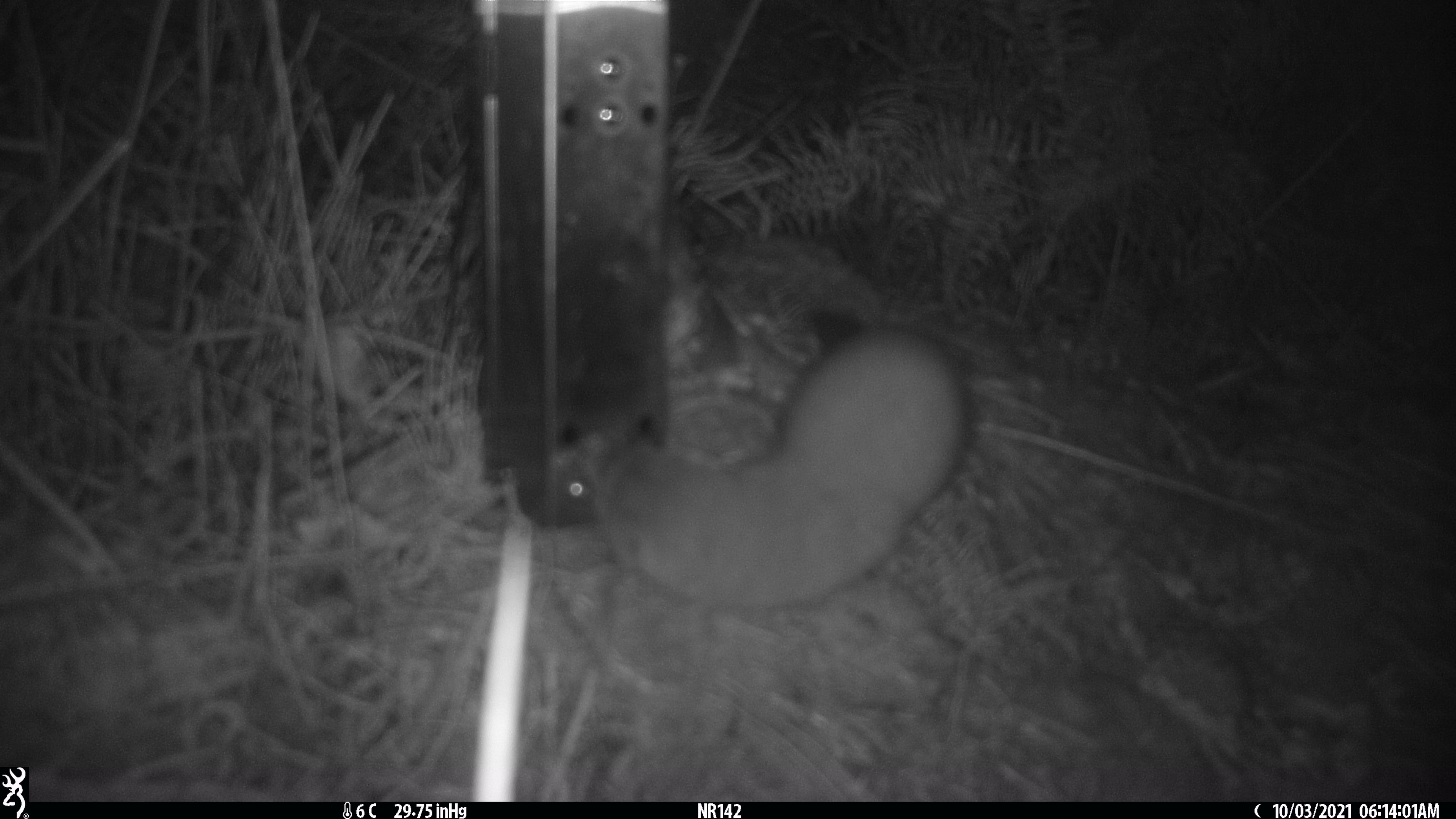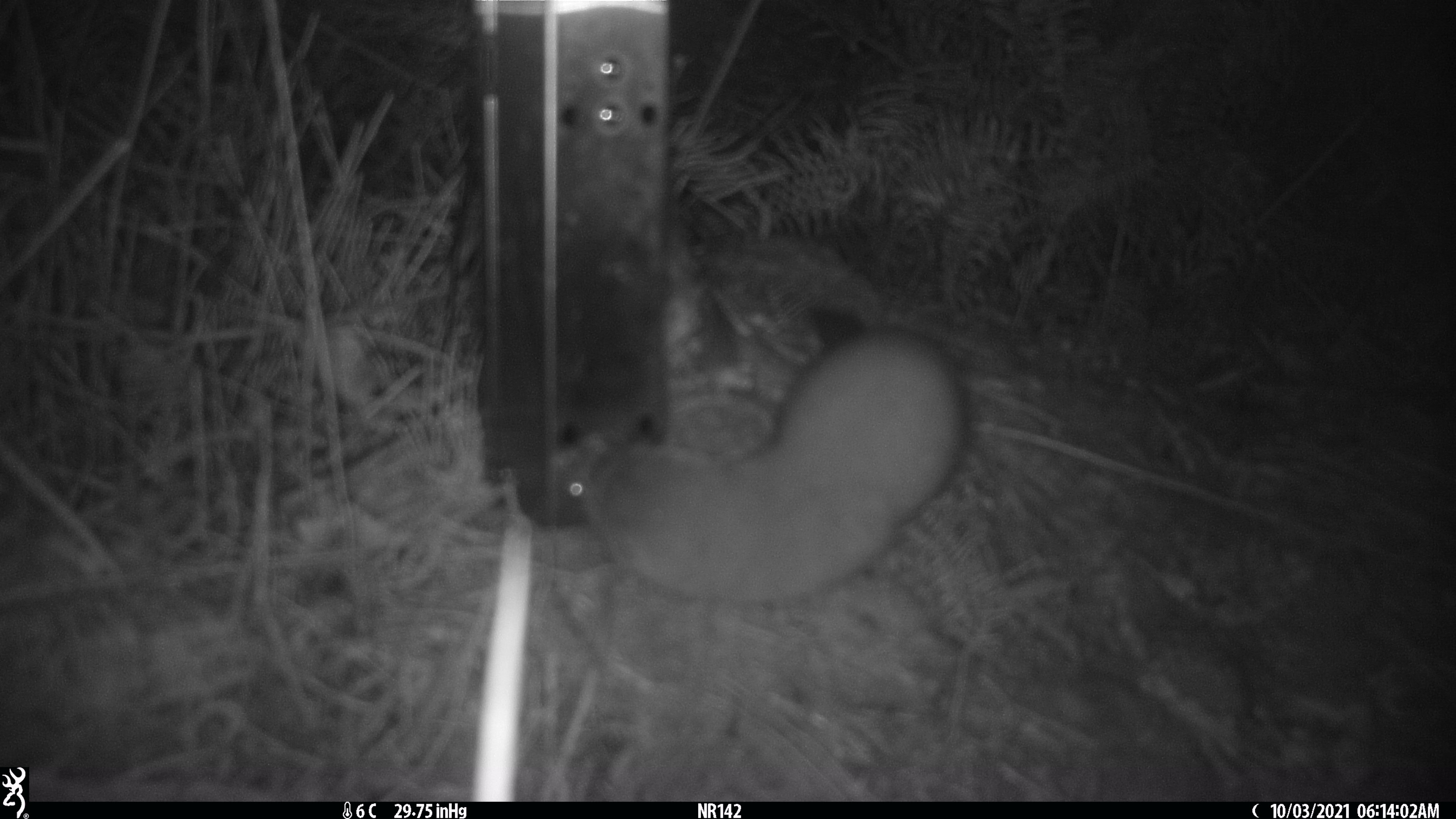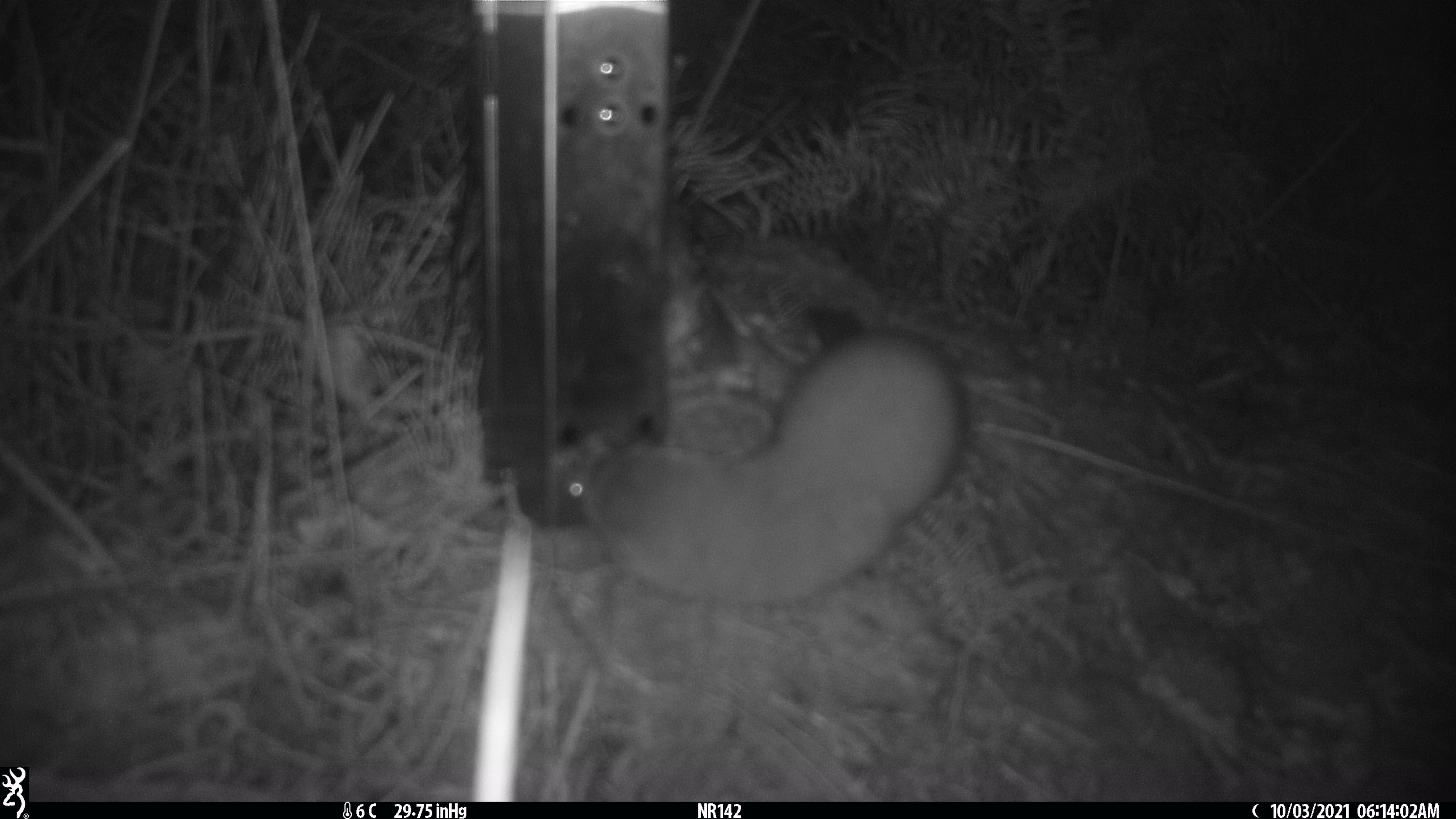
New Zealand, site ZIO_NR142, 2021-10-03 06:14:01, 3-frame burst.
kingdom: Animalia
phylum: Chordata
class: Mammalia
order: Carnivora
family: Mustelidae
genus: Mustela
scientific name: Mustela erminea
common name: stoat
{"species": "stoat (Mustela erminea)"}